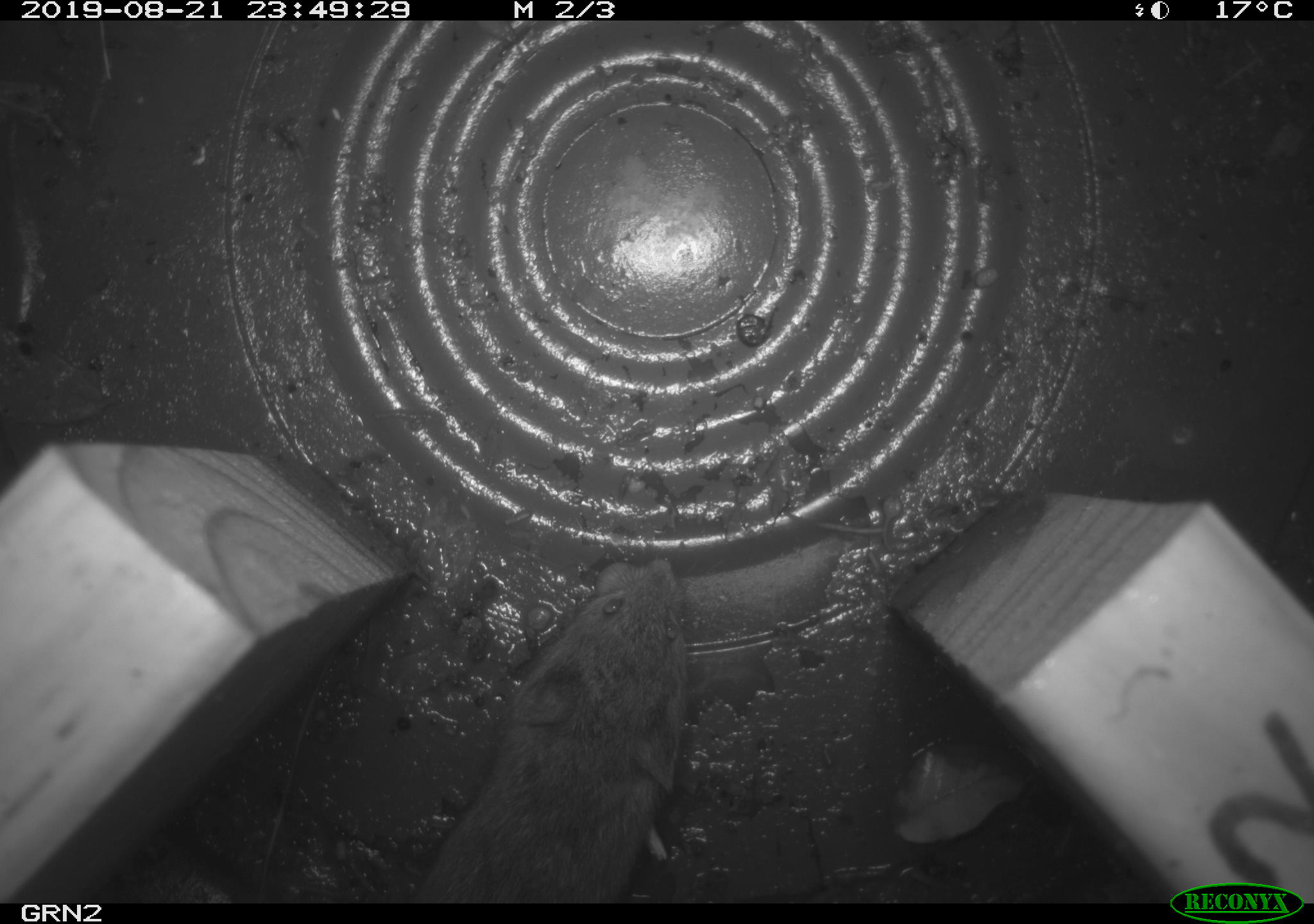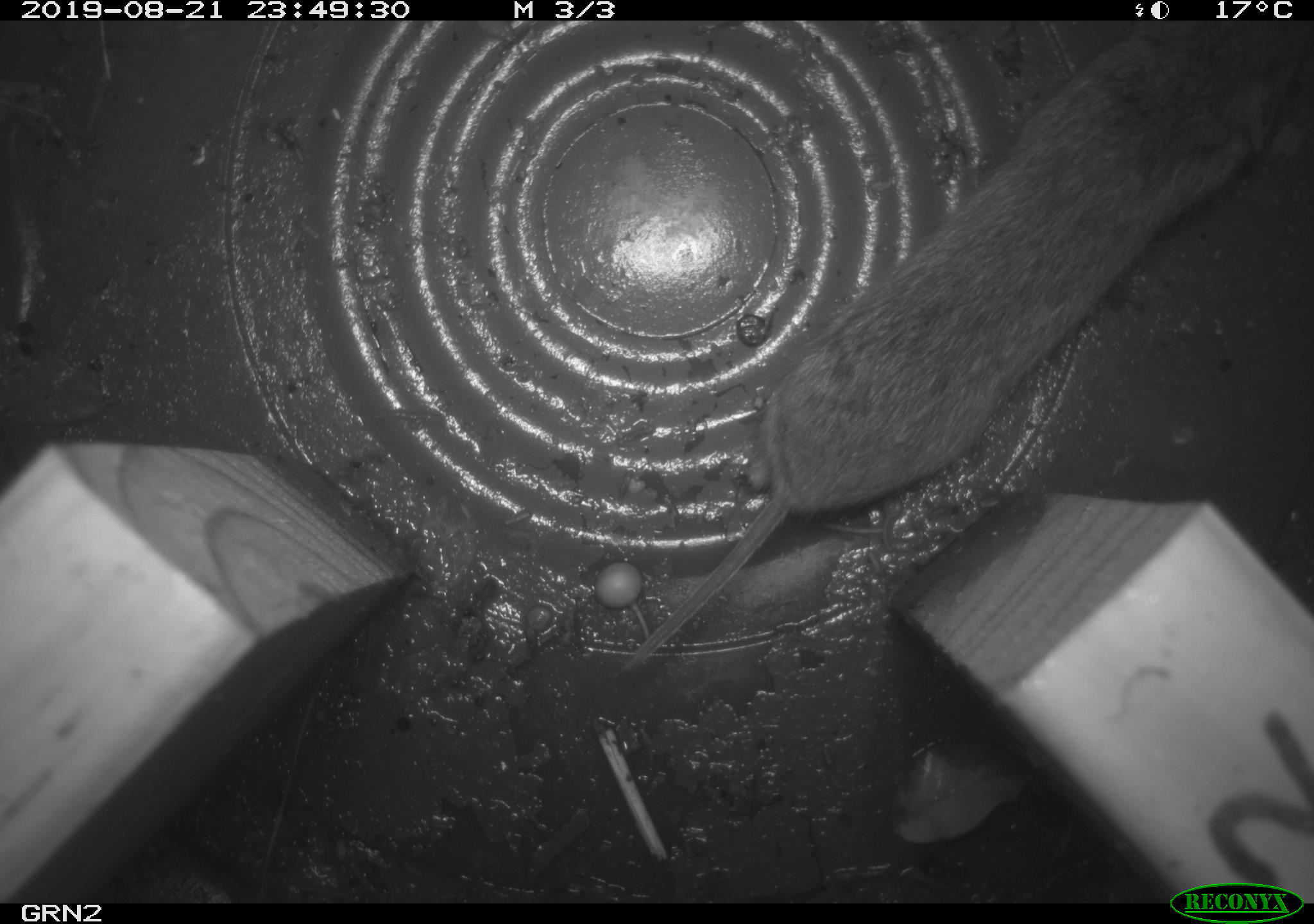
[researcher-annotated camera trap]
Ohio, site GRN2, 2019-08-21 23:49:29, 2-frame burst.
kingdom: Animalia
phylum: Chordata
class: Mammalia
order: Rodentia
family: Cricetidae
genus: Microtus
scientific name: Microtus pennsylvanicus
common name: meadow vole